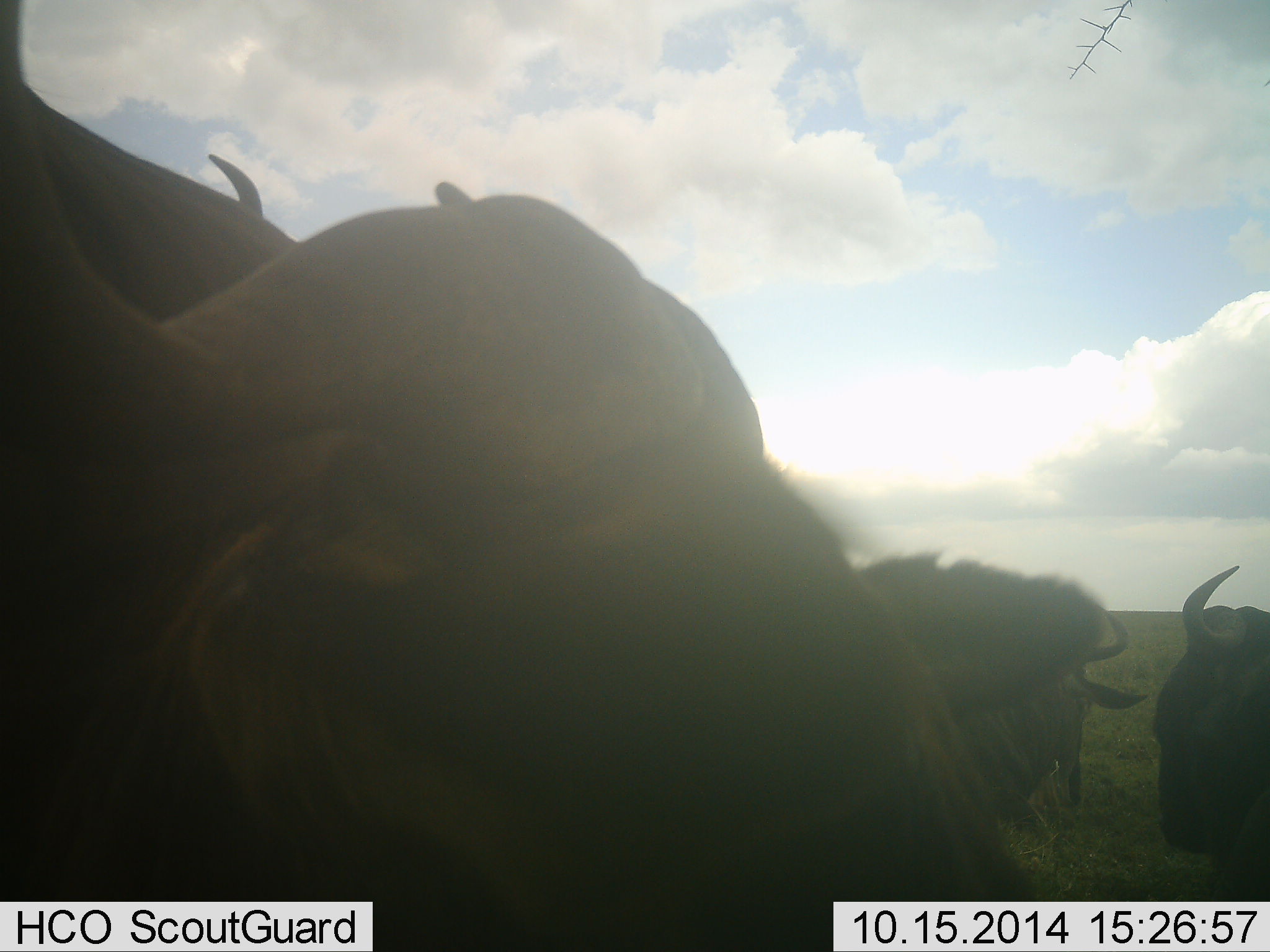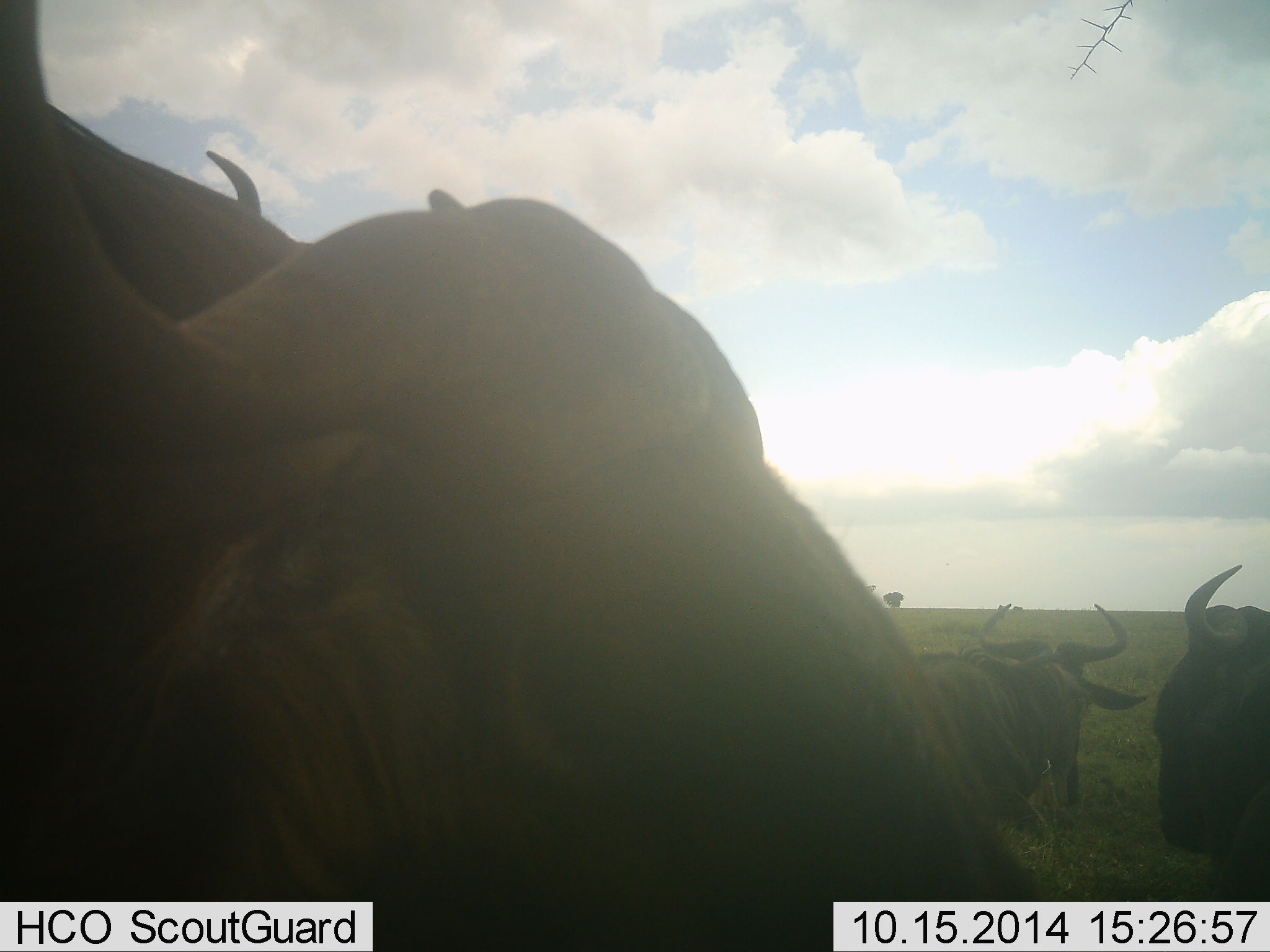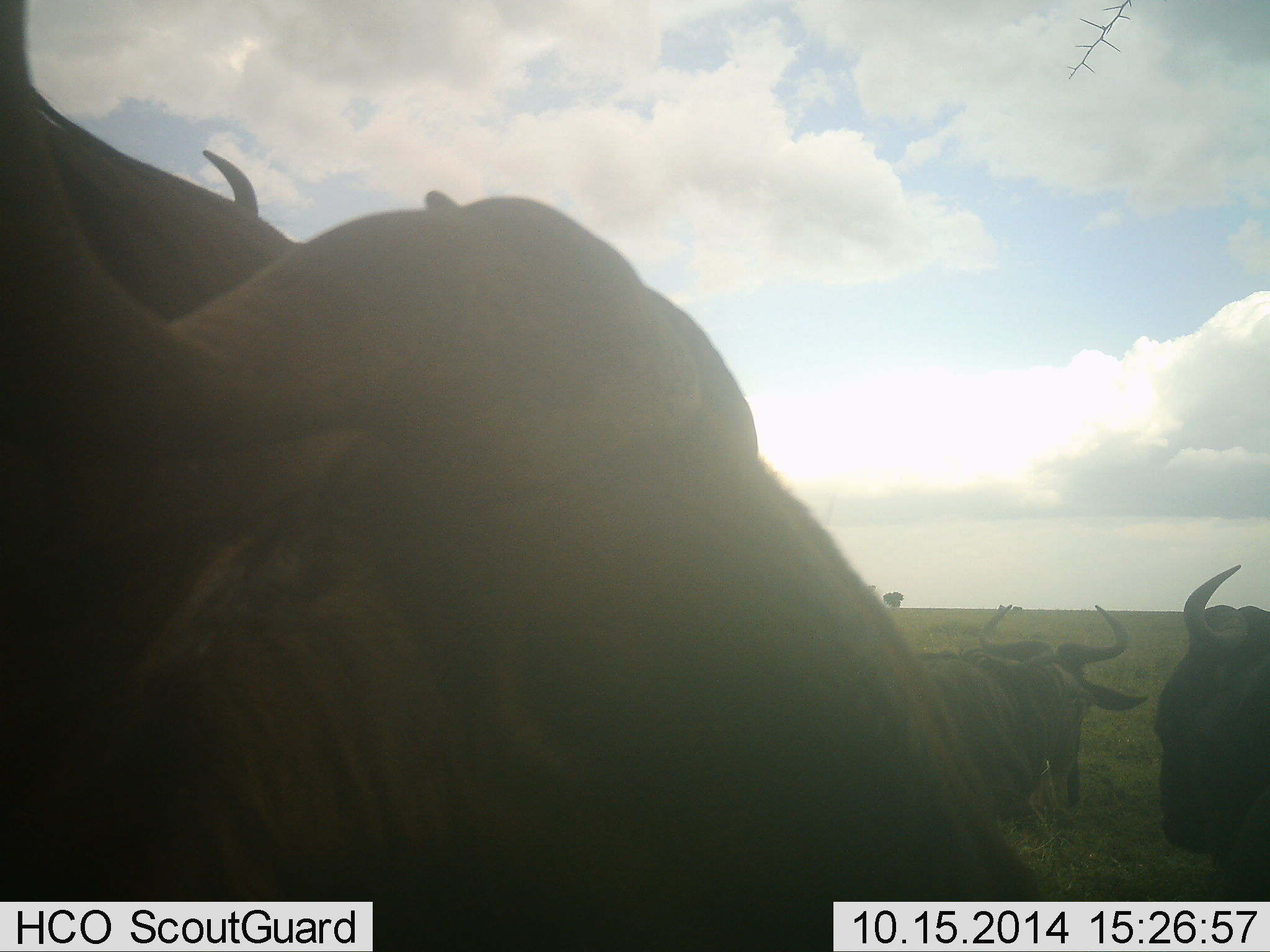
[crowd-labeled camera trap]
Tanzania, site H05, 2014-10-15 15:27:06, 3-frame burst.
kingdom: Animalia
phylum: Chordata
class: Mammalia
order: Artiodactyla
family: Bovidae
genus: Connochaetes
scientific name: Connochaetes taurinus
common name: blue wildebeest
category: wildebeest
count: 4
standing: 64%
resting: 45%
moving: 0%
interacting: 0%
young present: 0%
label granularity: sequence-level